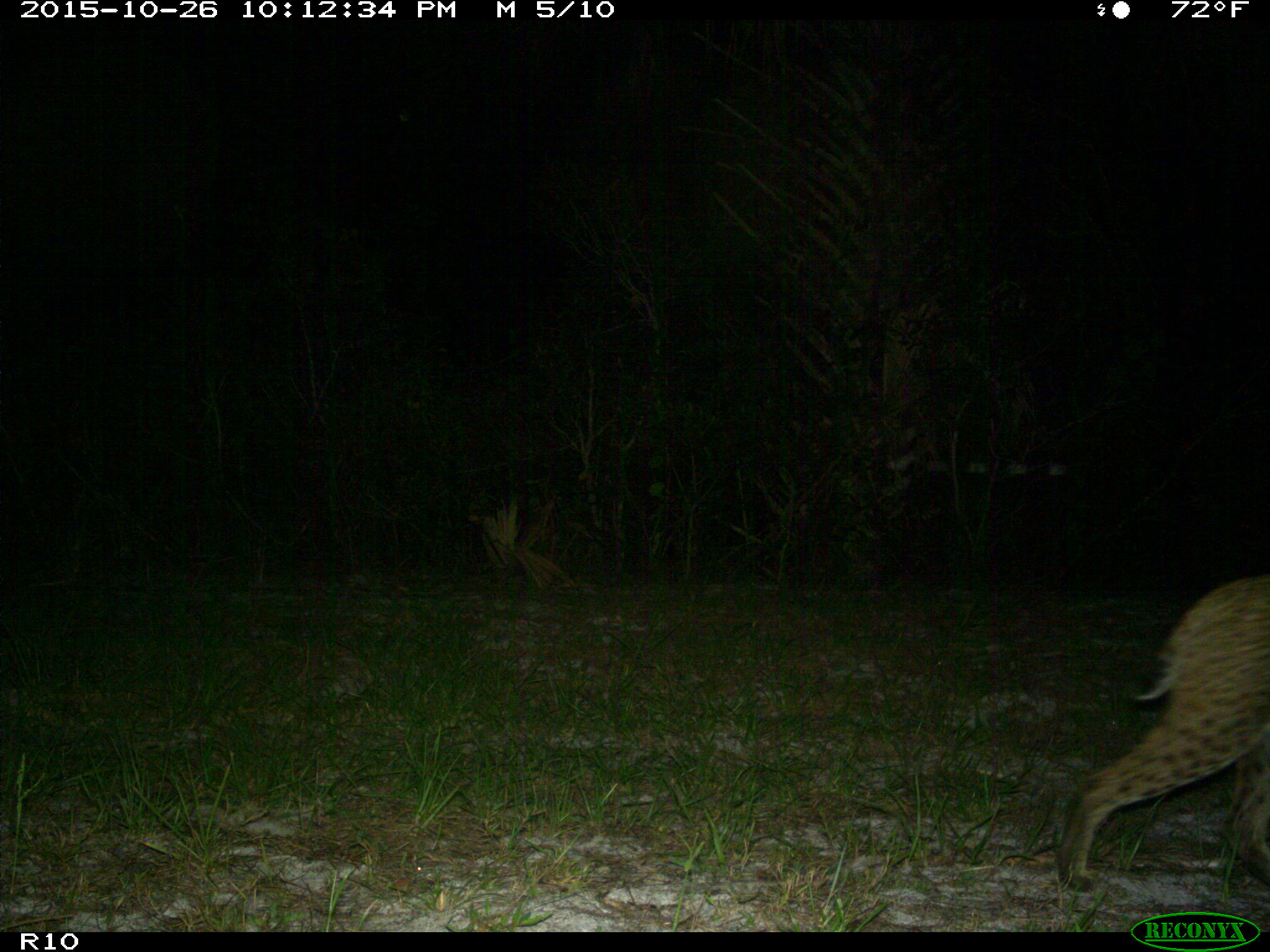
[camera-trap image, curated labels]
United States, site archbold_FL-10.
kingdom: Animalia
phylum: Chordata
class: Mammalia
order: Carnivora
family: Felidae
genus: Lynx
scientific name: Lynx rufus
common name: bobcat